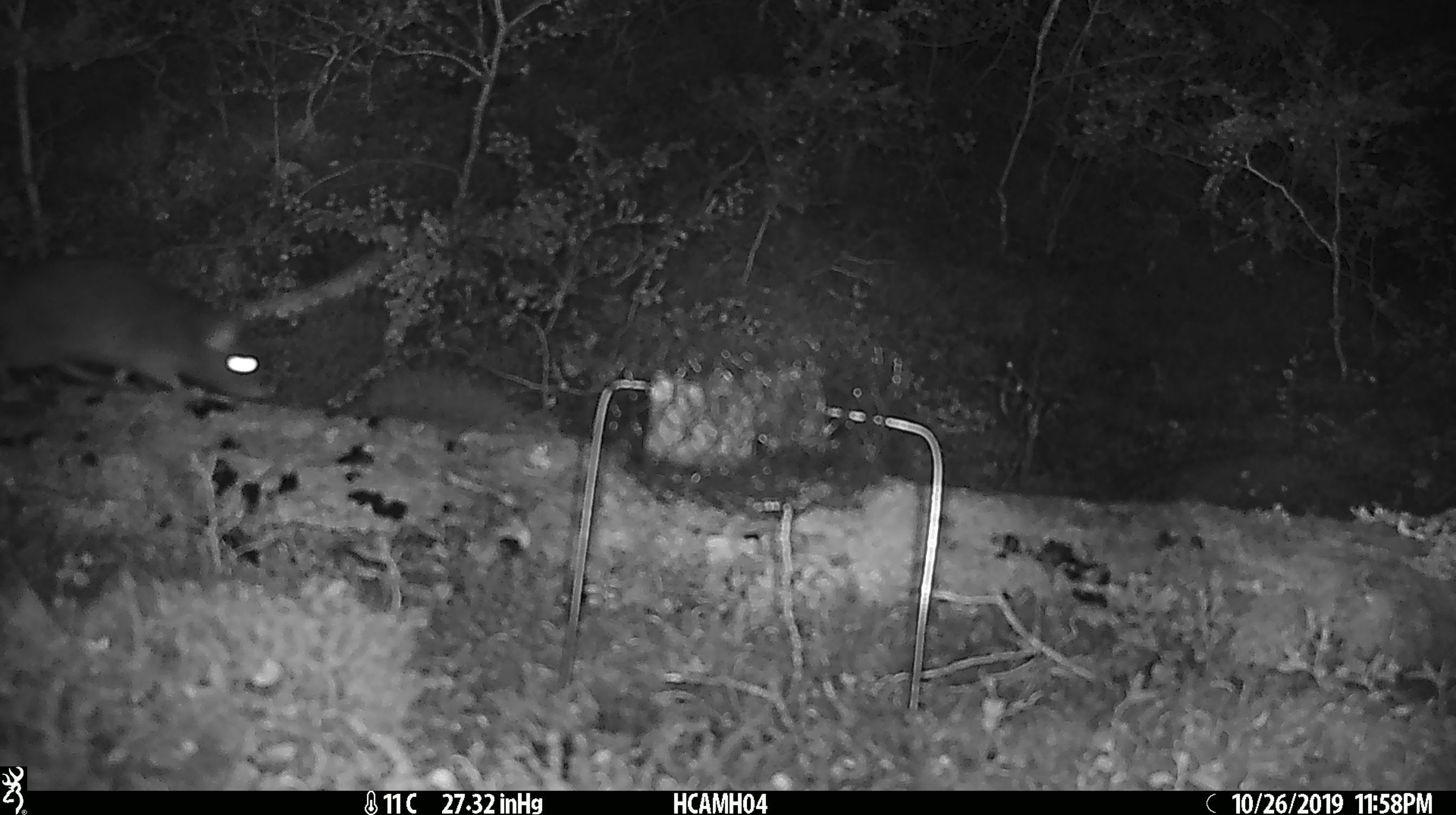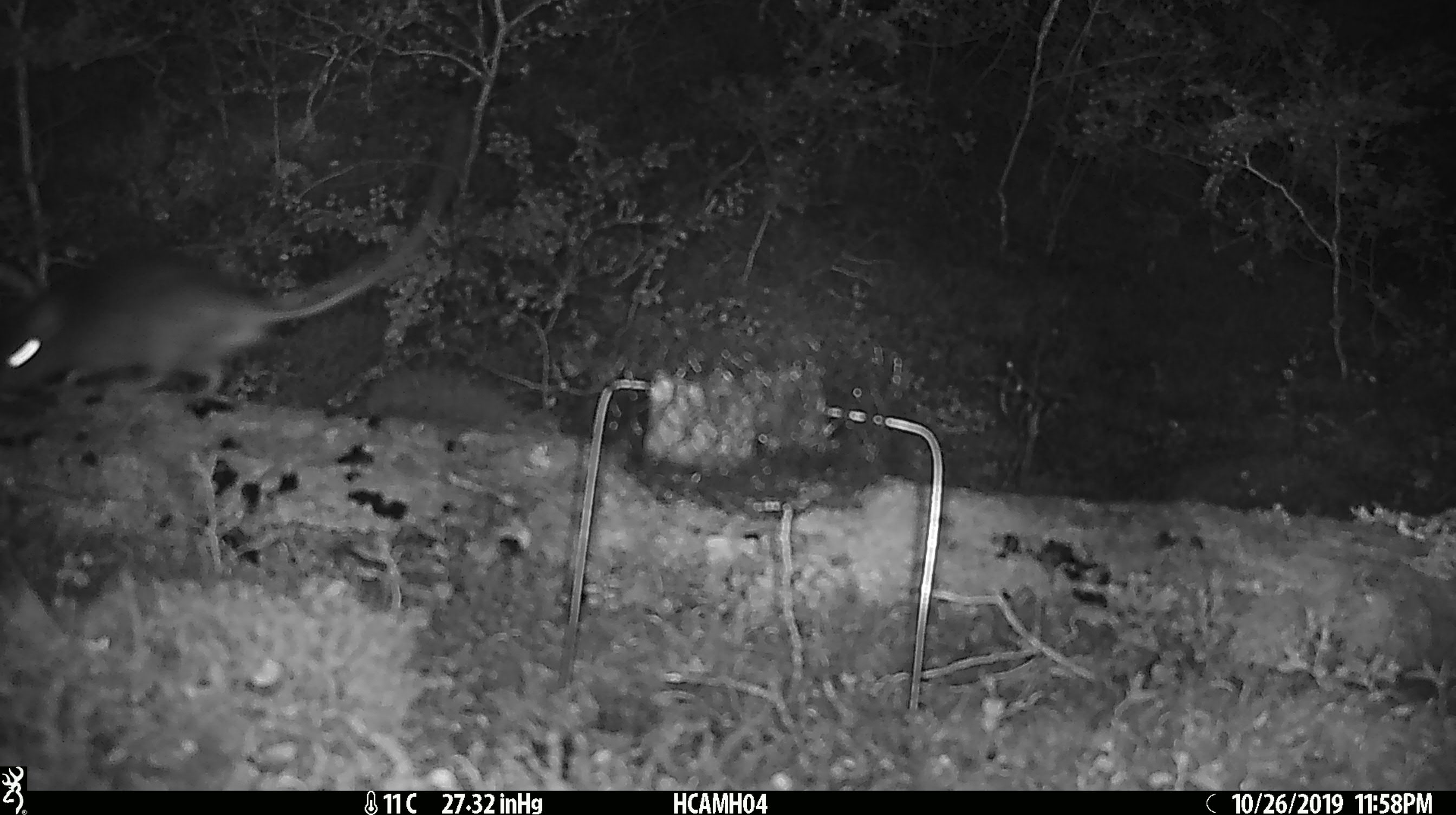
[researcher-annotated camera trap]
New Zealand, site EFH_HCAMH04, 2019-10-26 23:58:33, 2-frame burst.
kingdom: Animalia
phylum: Chordata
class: Mammalia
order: Rodentia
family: Muridae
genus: Rattus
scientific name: Rattus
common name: rat